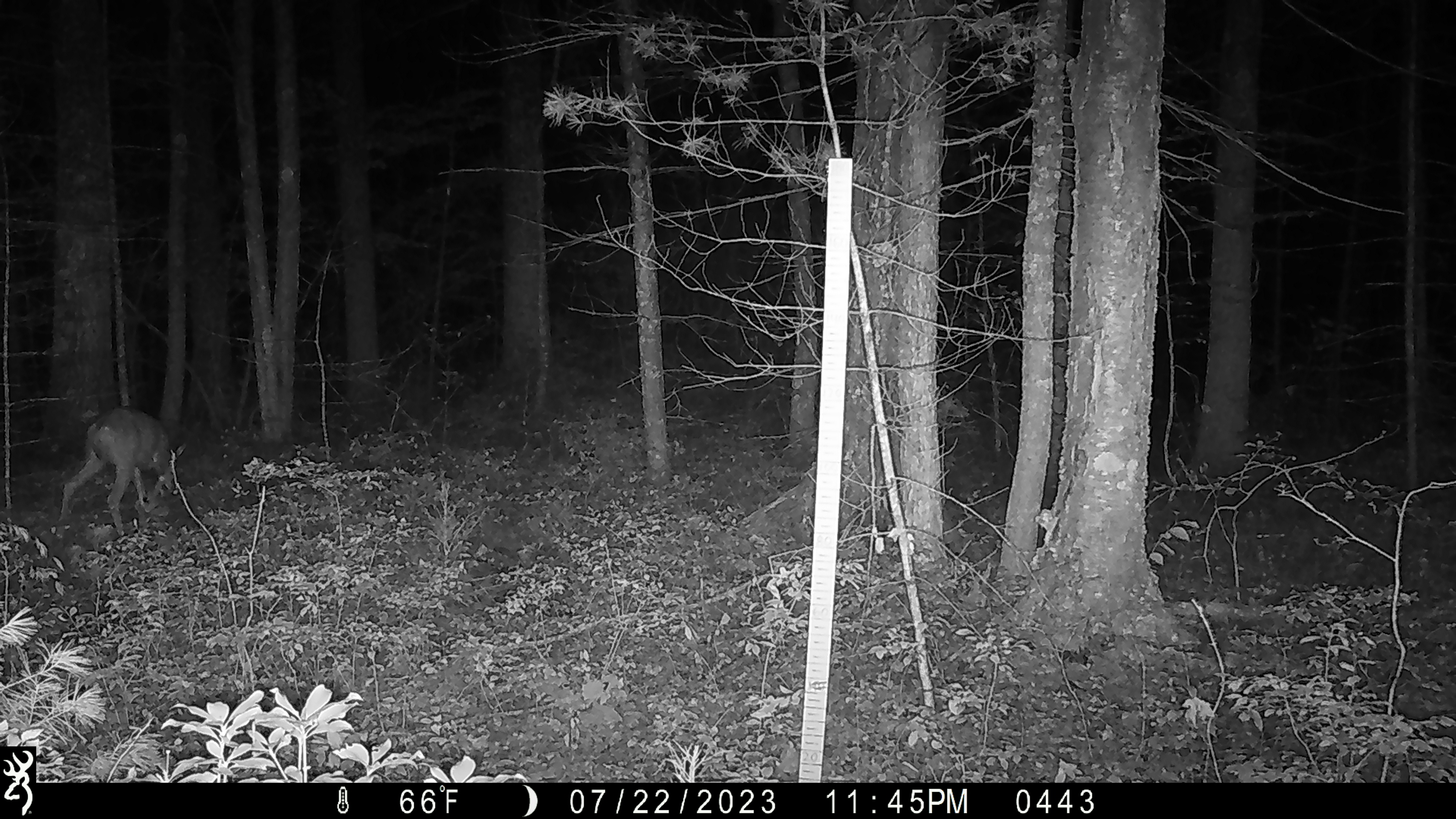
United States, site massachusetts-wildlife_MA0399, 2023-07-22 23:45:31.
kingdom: Animalia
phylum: Chordata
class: Mammalia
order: Artiodactyla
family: Cervidae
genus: Odocoileus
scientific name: Odocoileus virginianus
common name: white-tailed deer